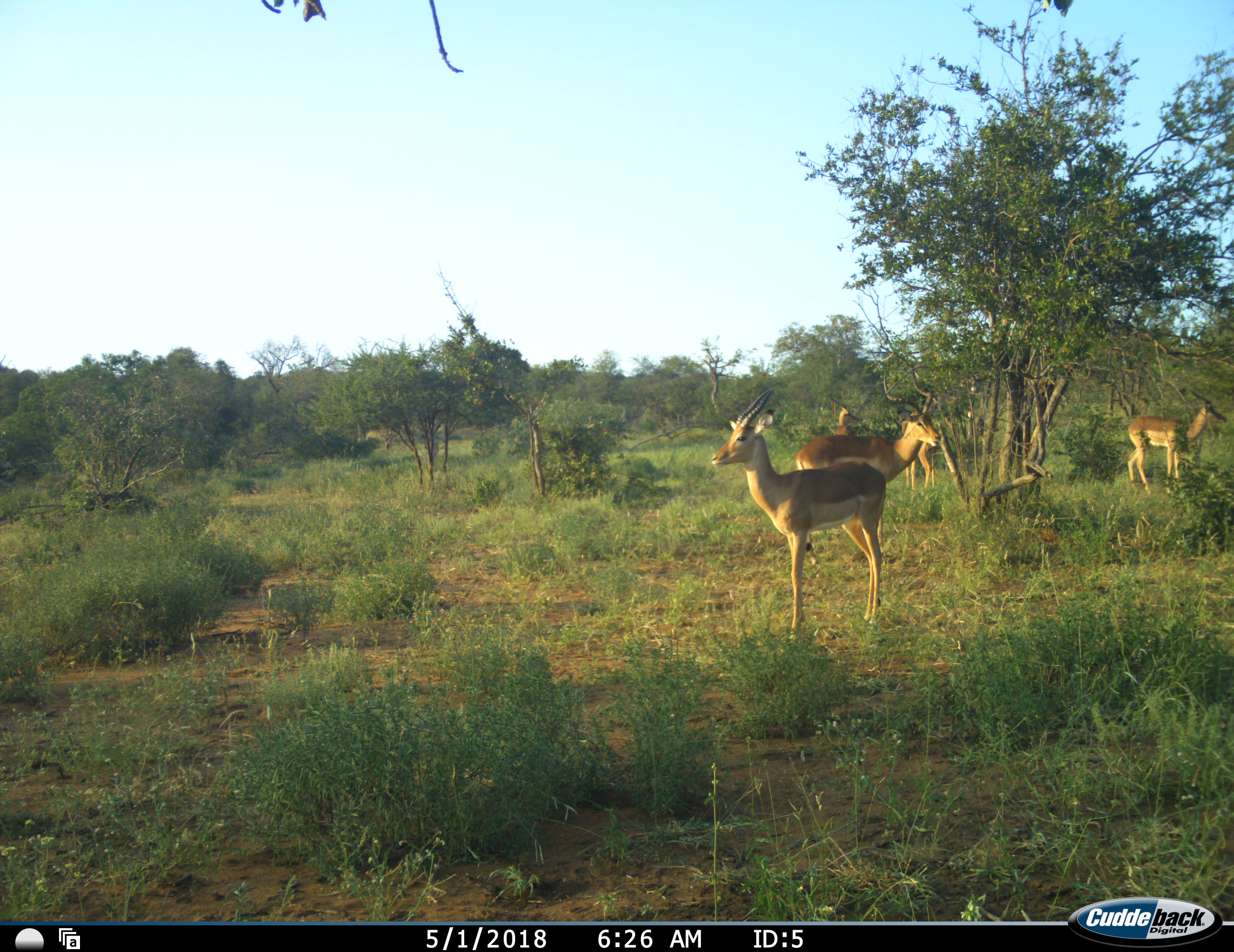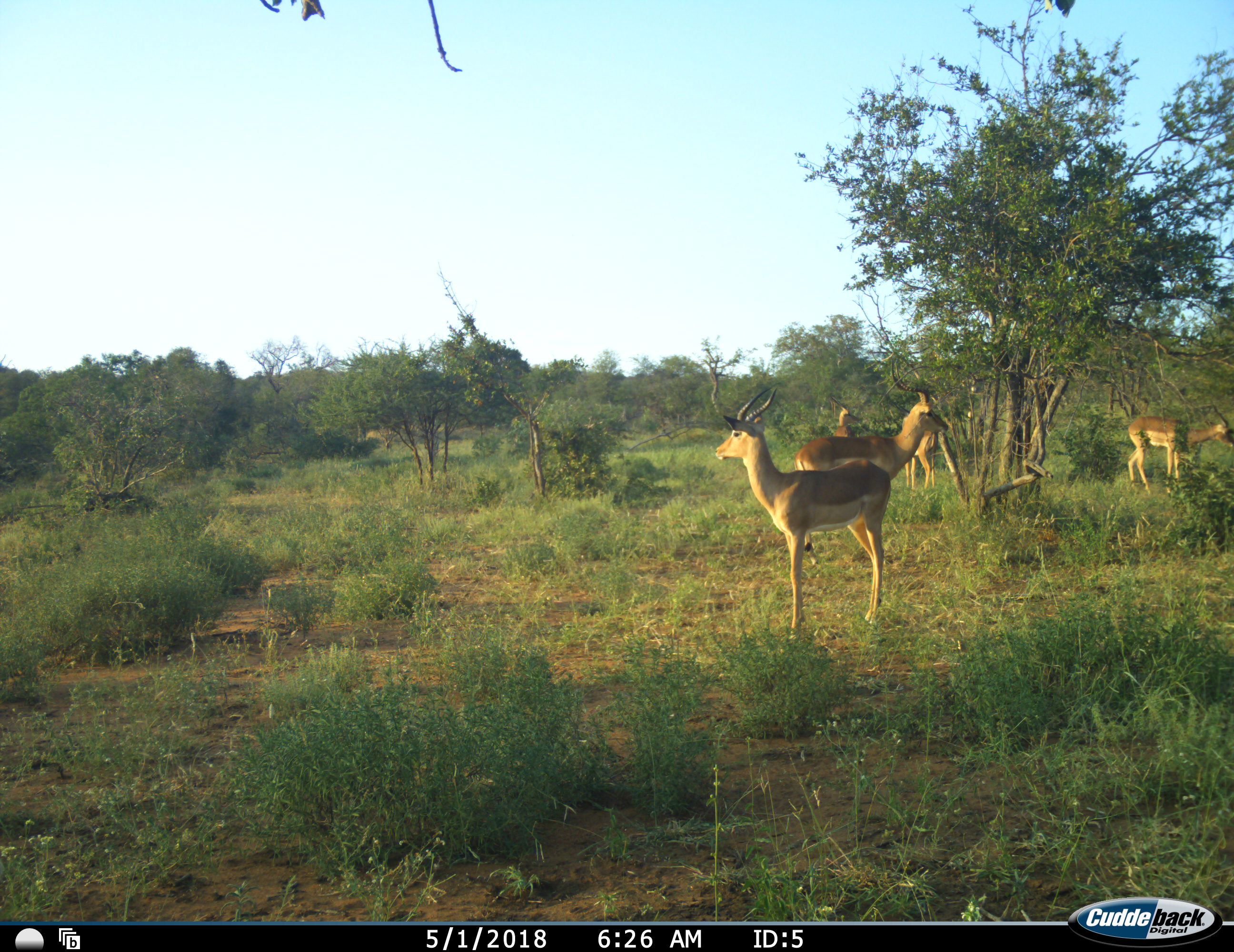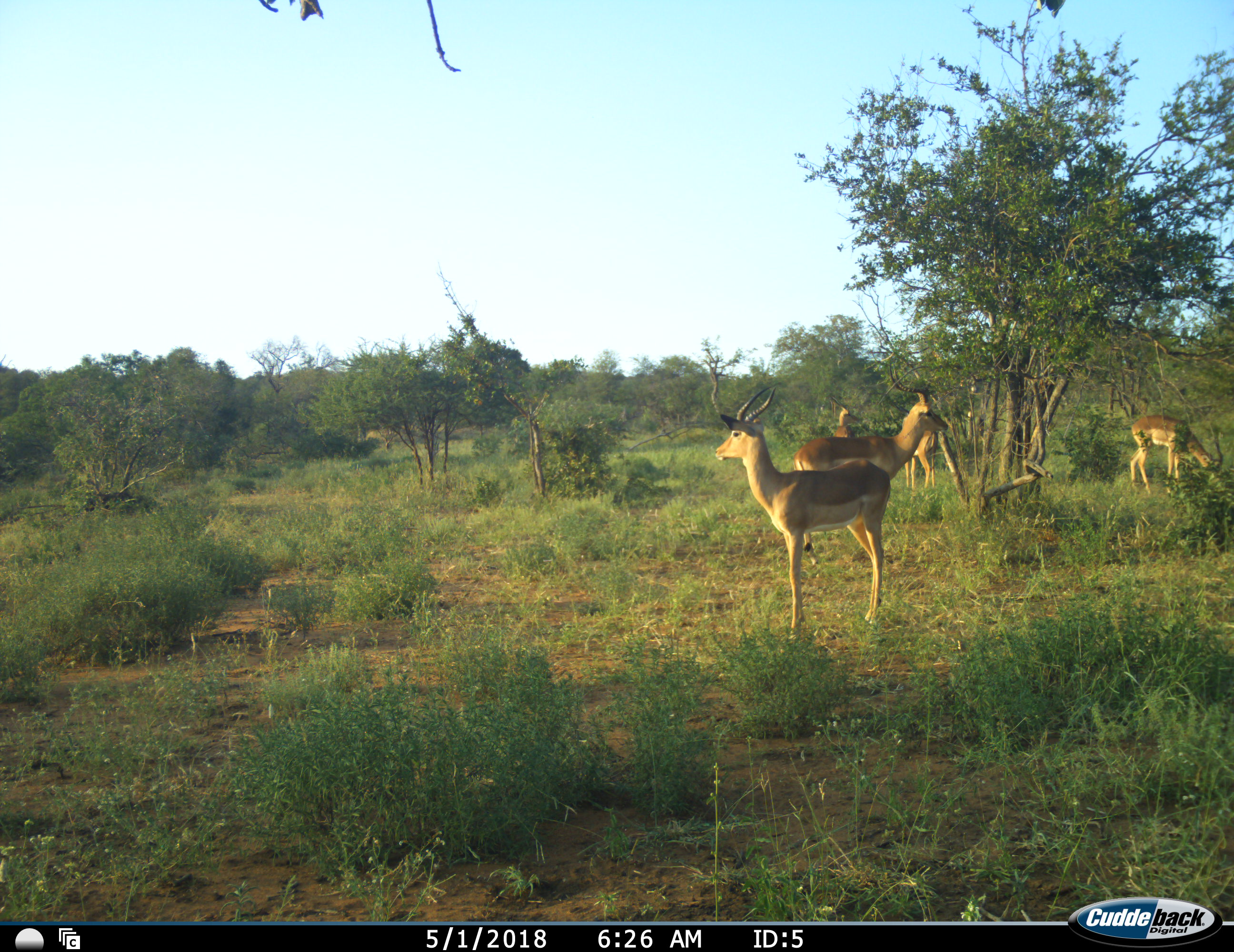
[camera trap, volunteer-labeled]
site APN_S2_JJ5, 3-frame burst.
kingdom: Animalia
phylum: Chordata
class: Mammalia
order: Artiodactyla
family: Bovidae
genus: Aepyceros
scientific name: Aepyceros melampus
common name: impala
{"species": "impala (Aepyceros melampus)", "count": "5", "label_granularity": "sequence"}